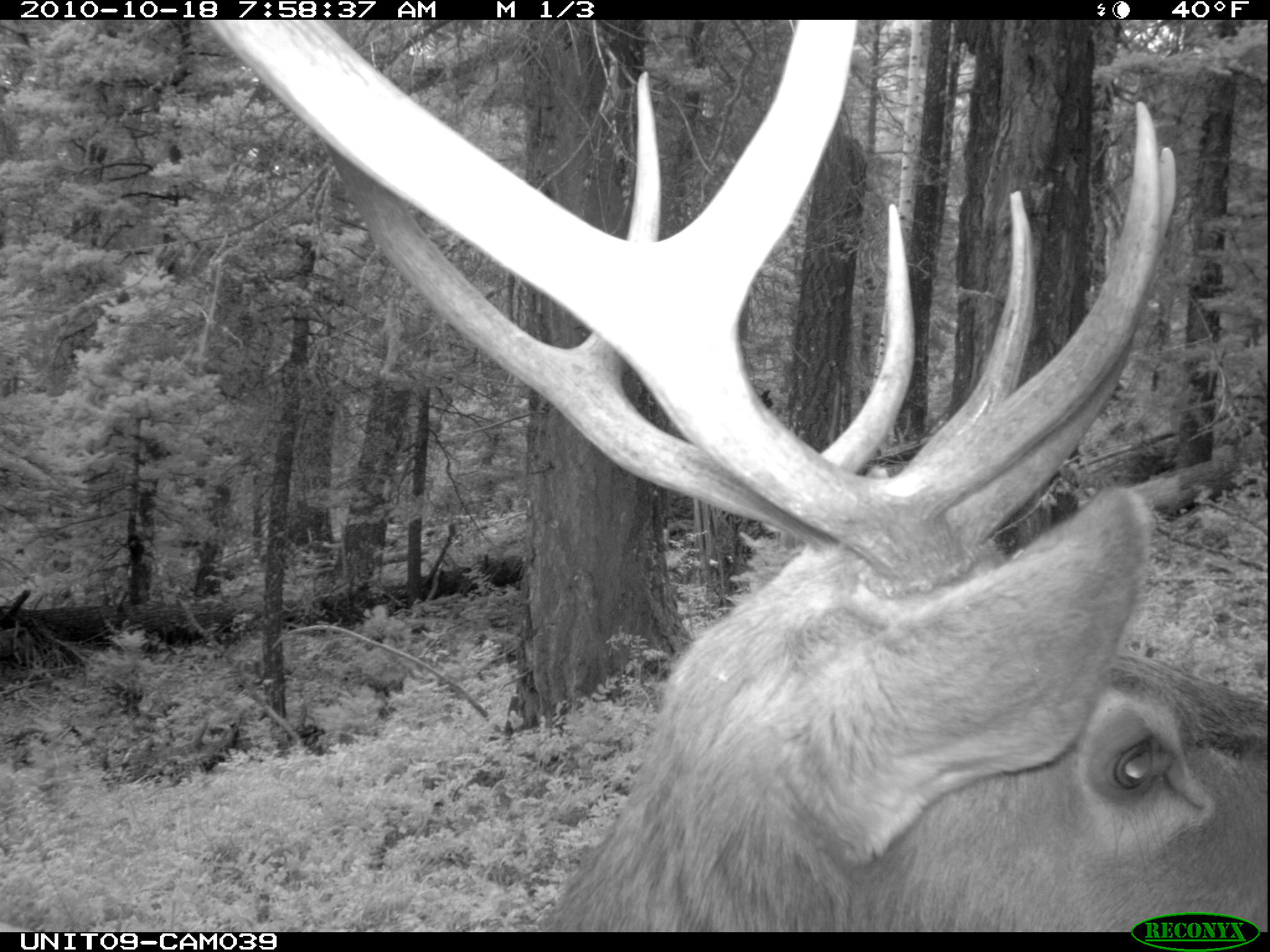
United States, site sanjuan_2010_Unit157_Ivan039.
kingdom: Animalia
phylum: Chordata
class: Mammalia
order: Artiodactyla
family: Cervidae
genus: Cervus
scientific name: Cervus elaphus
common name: red deer